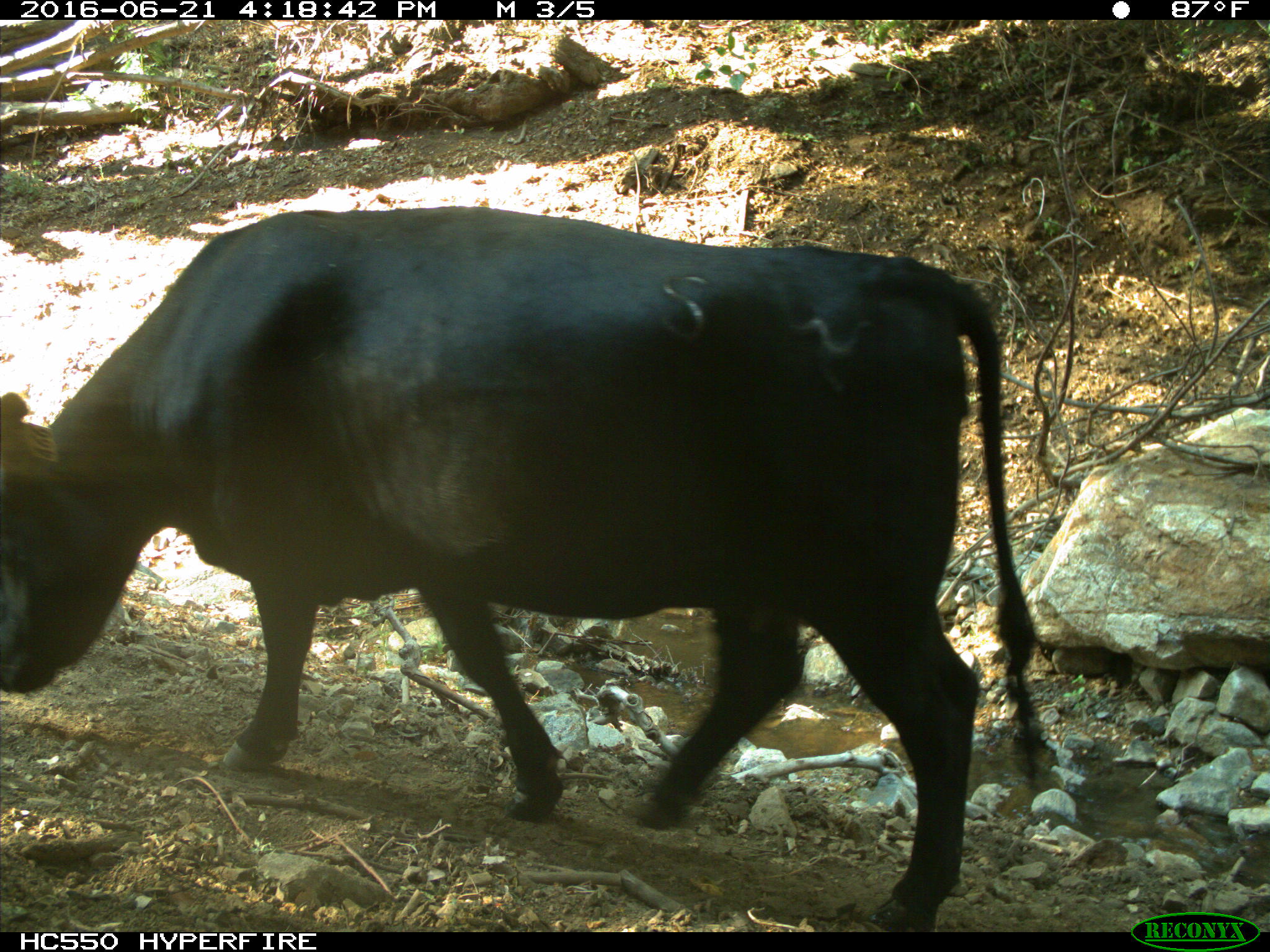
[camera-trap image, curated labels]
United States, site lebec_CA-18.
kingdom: Animalia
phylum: Chordata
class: Mammalia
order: Artiodactyla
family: Bovidae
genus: Bos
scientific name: Bos taurus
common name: domestic cow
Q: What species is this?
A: Bos taurus (domestic cow).